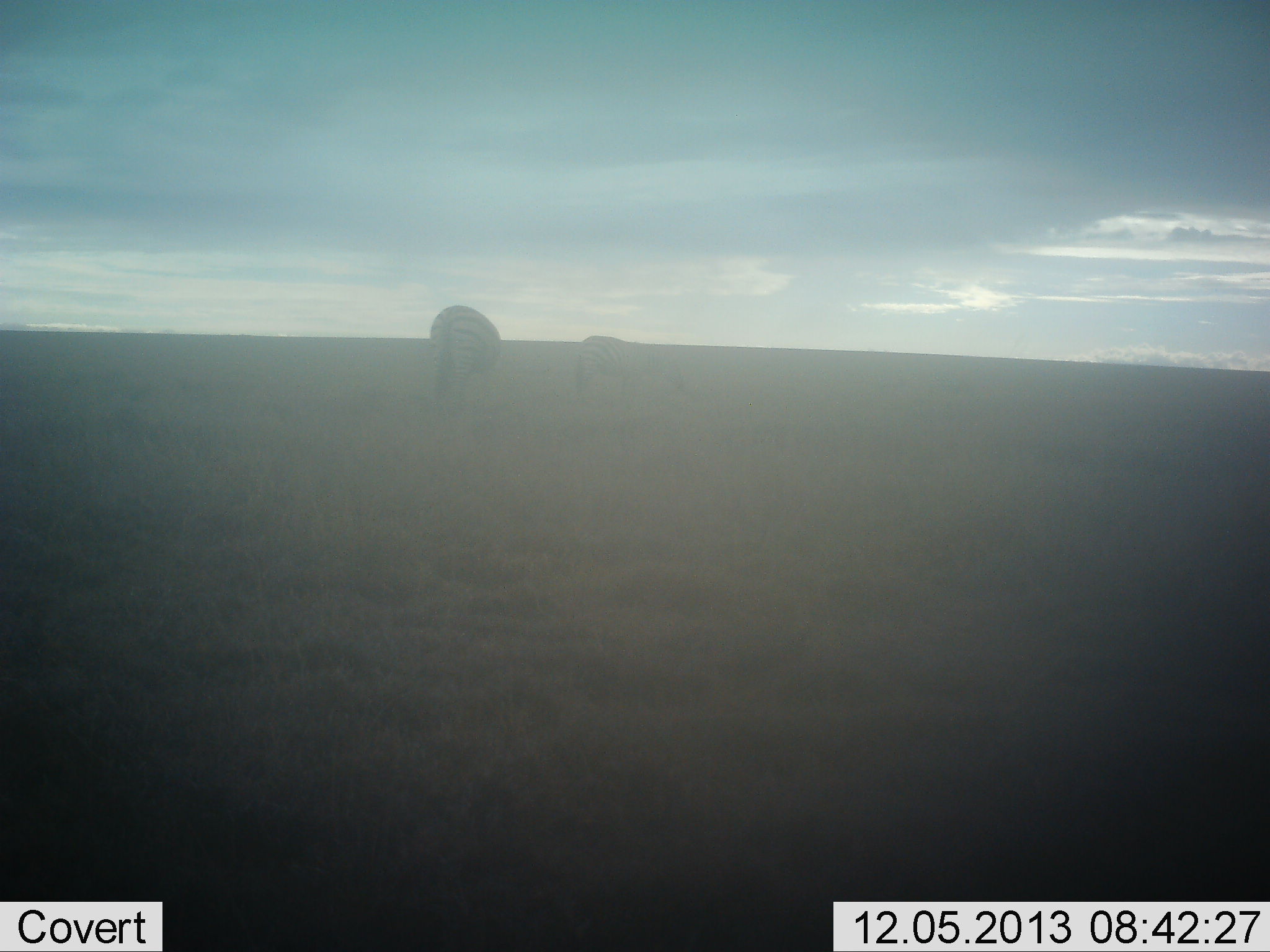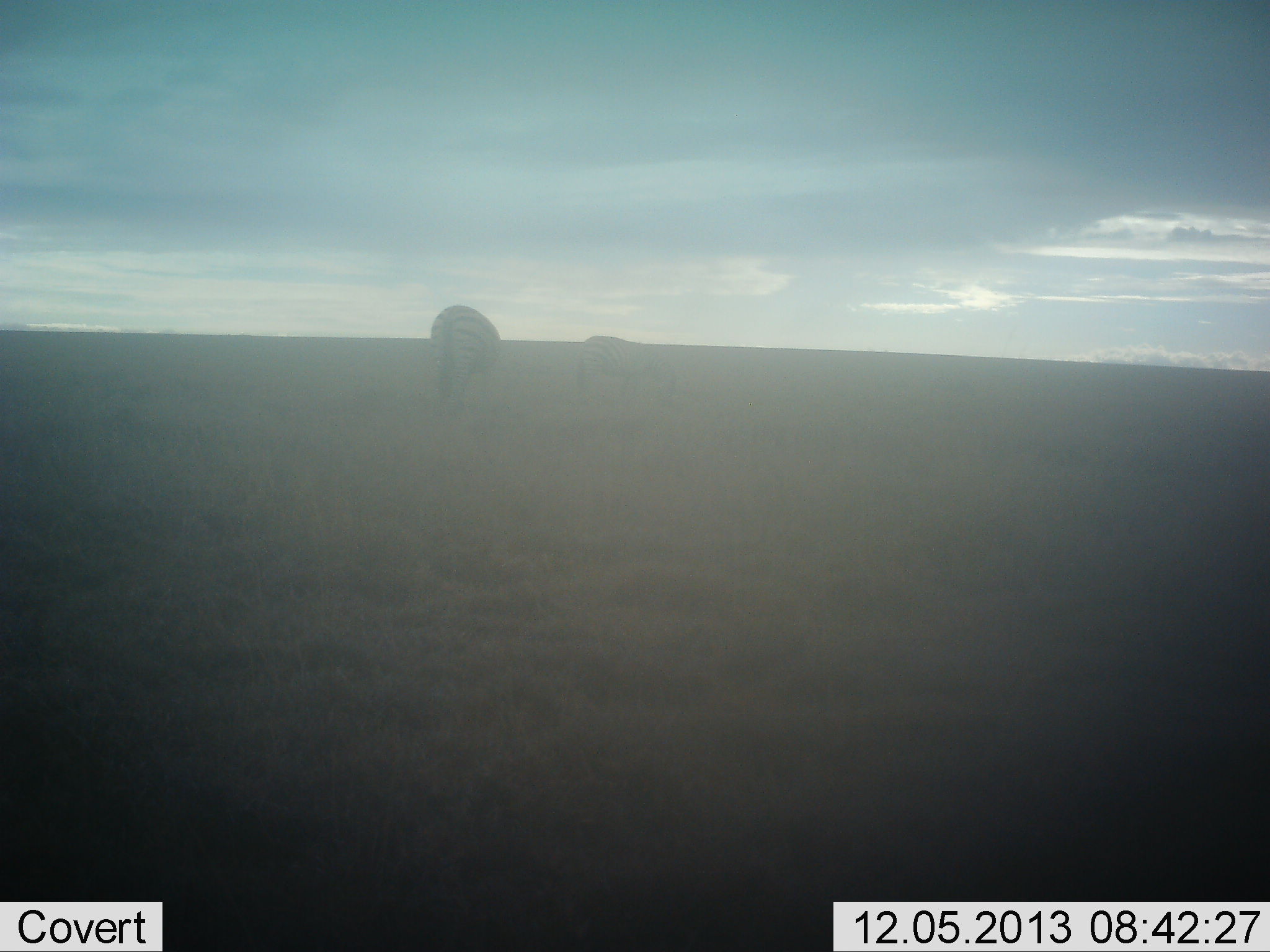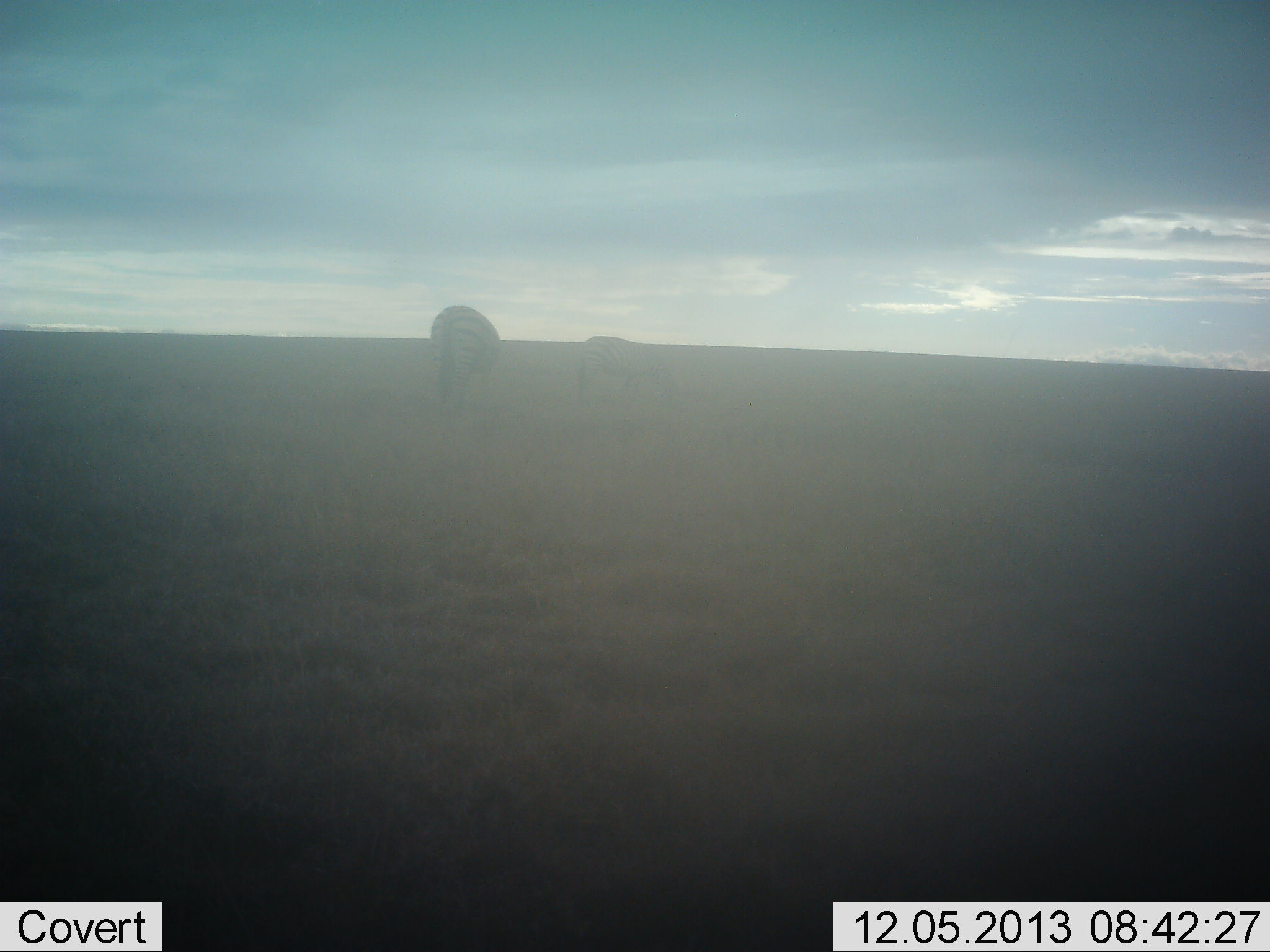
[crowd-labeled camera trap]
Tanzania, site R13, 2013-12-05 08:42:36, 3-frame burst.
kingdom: Animalia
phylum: Chordata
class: Mammalia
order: Perissodactyla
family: Equidae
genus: Equus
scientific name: Equus quagga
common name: plains zebra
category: zebra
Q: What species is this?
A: Zebra (plains zebra) (Equus quagga).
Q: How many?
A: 2.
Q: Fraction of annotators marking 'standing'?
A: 35%.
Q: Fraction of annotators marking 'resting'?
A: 3%.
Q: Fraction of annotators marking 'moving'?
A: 6%.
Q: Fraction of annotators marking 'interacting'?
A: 0%.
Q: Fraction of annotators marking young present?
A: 0%.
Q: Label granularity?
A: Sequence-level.